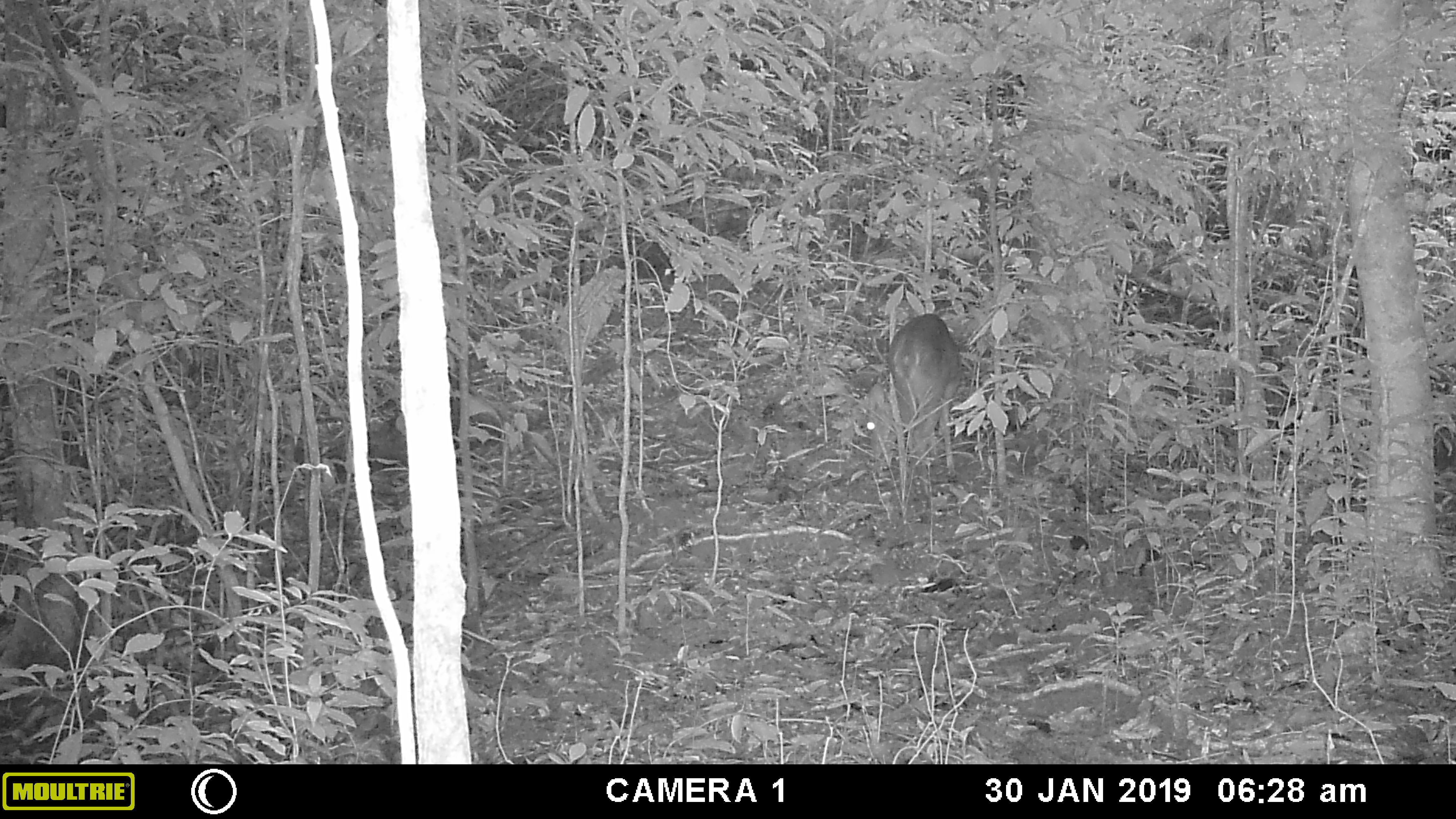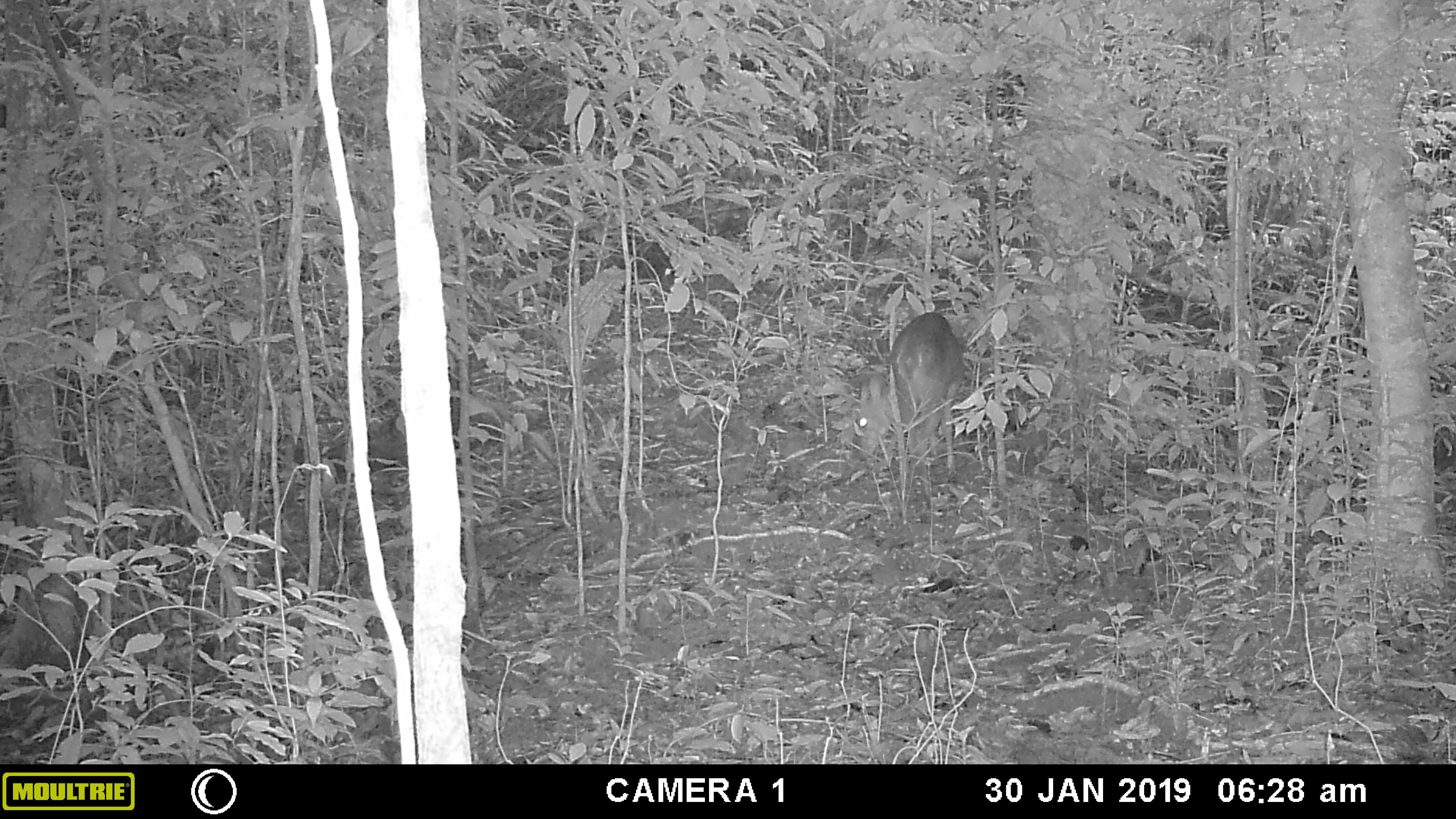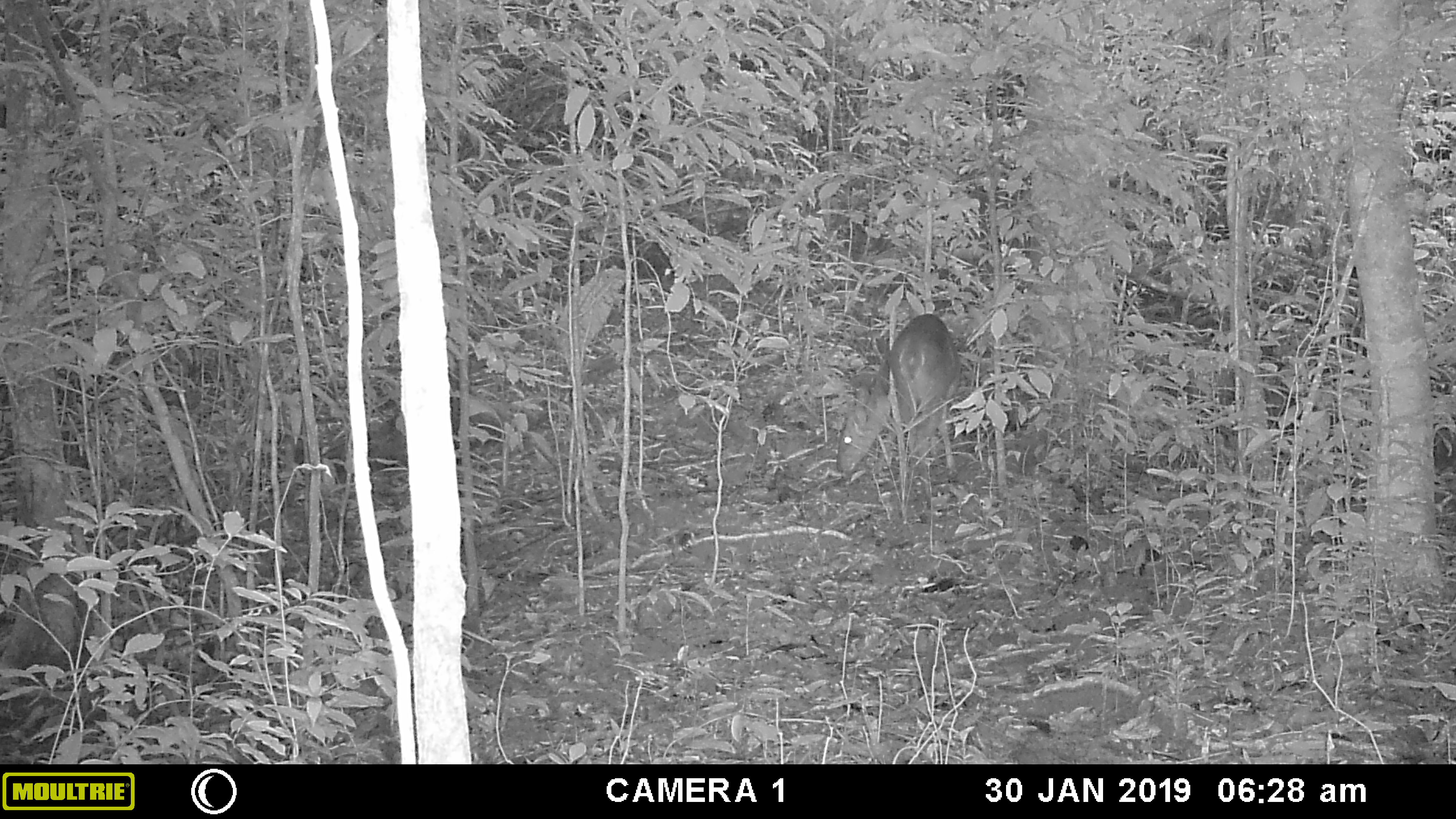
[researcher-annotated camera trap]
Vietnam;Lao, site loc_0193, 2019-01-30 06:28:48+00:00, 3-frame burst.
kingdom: Animalia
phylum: Chordata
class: Mammalia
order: Artiodactyla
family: Cervidae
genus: Muntiacus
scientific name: Muntiacus vuquangensis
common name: large-antlered muntjac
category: large antlered muntjac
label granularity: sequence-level